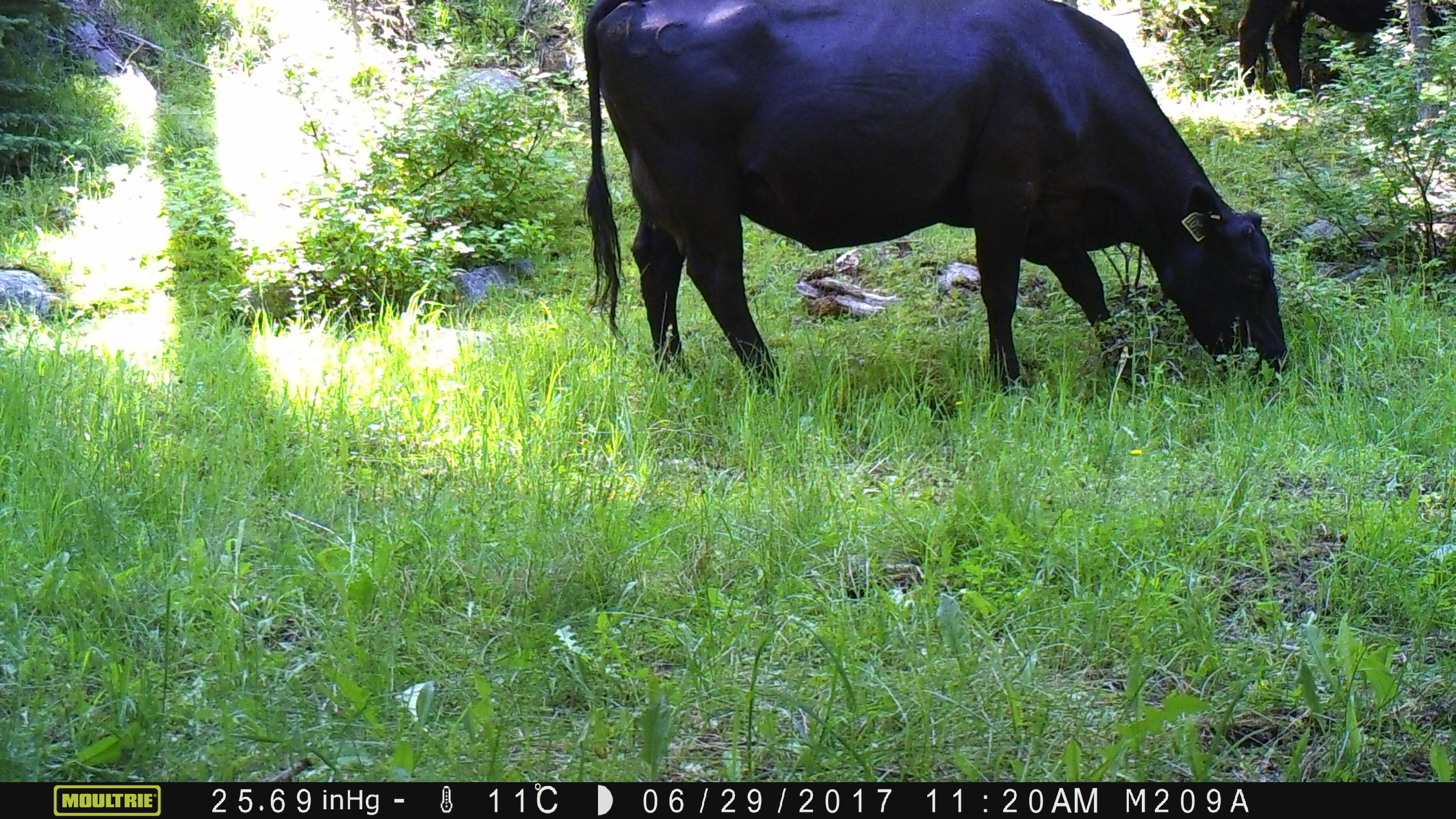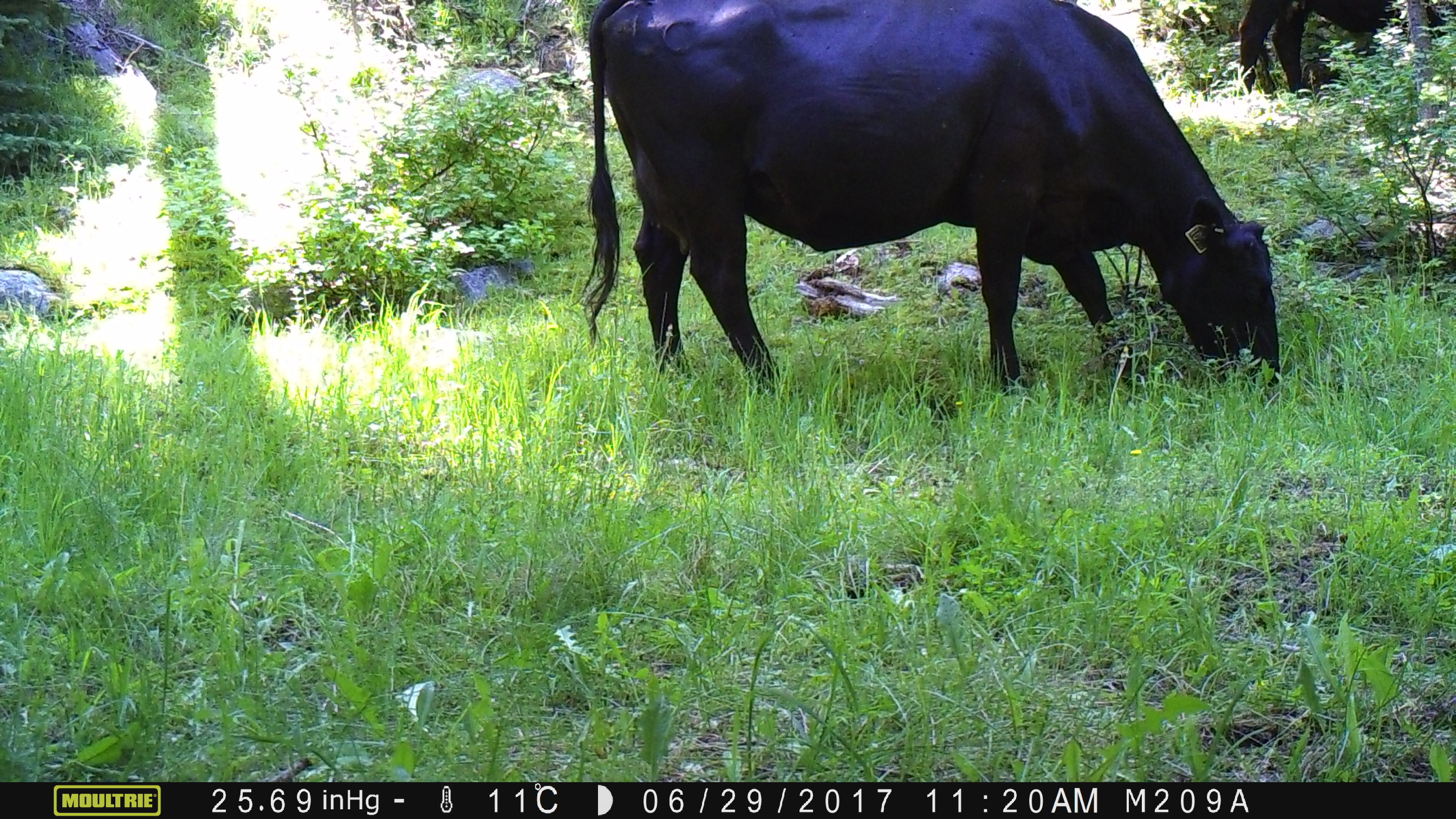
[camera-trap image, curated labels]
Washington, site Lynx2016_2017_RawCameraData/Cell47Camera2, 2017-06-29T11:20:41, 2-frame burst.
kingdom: Animalia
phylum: Chordata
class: Mammalia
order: Artiodactyla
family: Bovidae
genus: Bos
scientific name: Bos taurus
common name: domestic cattle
Domestic cattle (Bos taurus). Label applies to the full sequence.